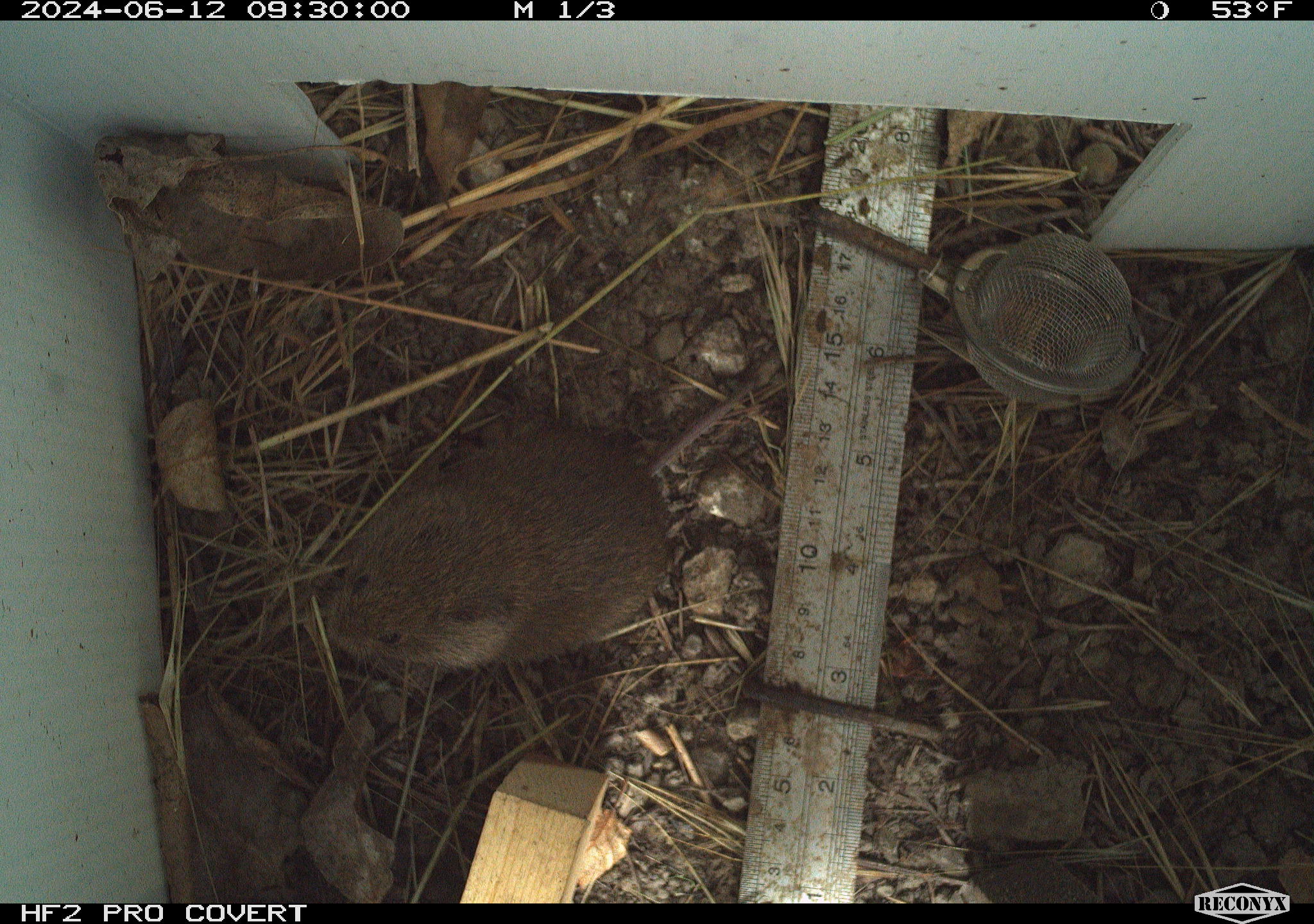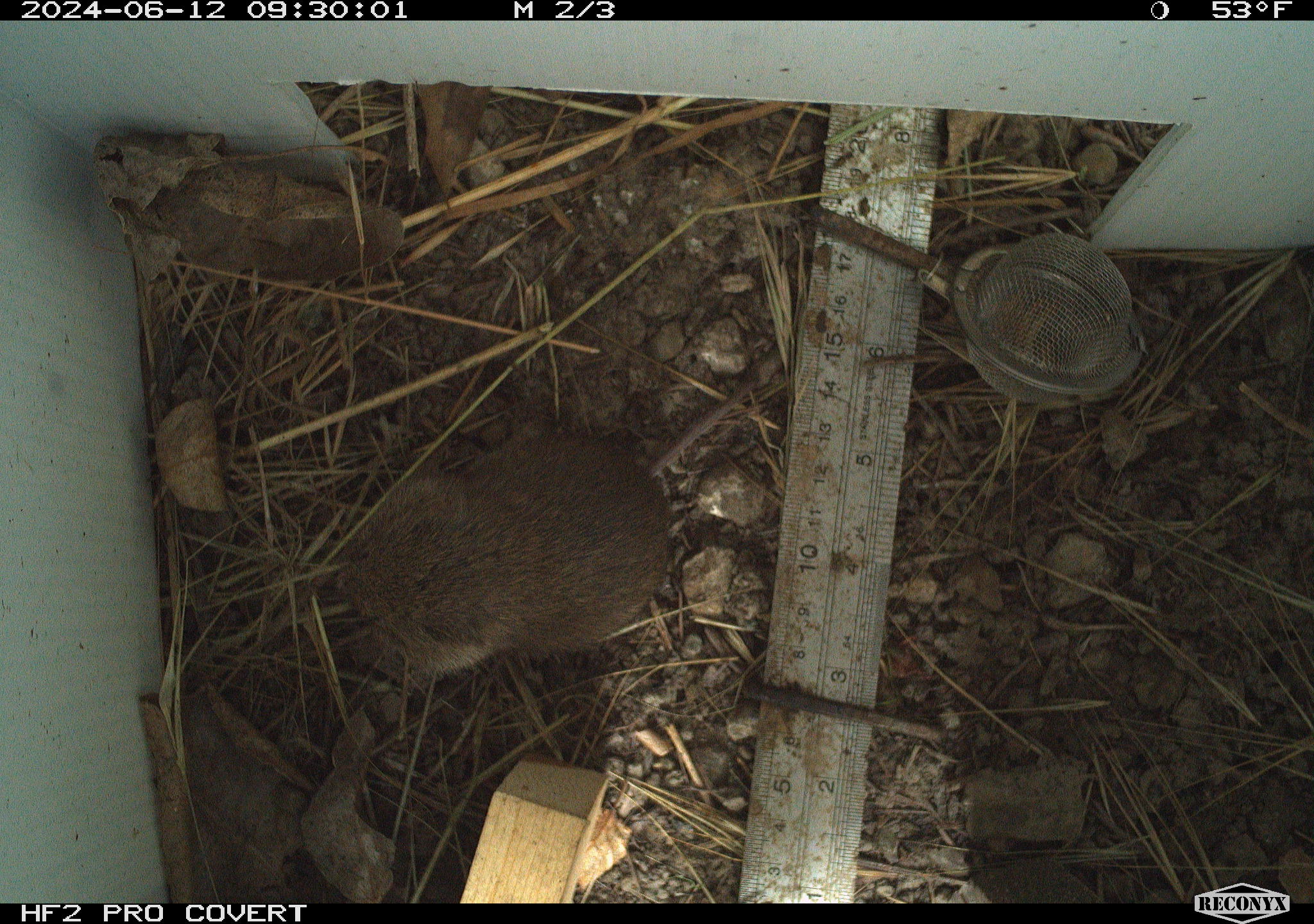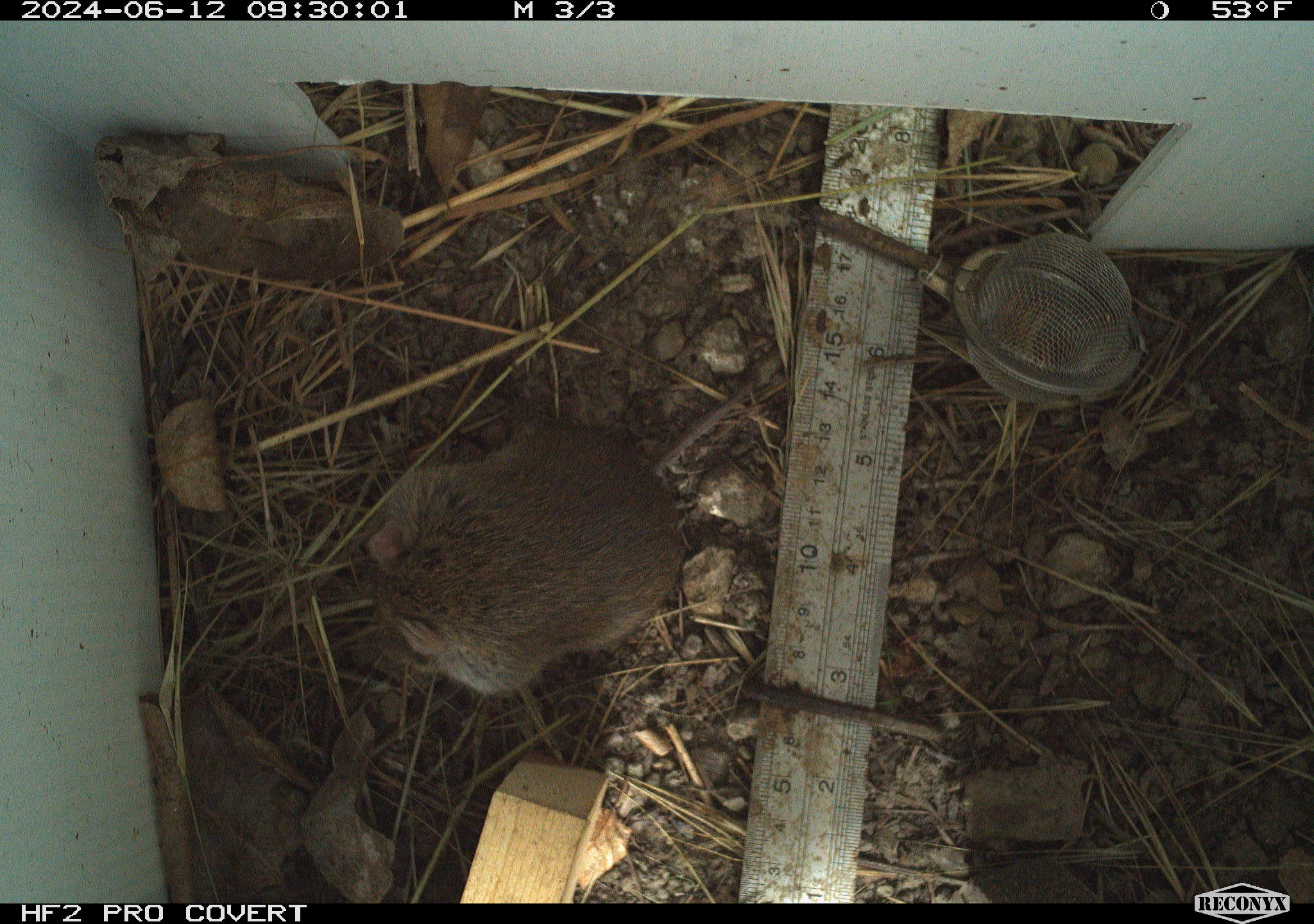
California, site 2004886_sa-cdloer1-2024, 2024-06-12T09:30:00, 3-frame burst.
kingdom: Animalia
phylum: Chordata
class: Mammalia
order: Rodentia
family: Cricetidae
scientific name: Arvicolinae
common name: voles, lemmings, and muskrats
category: arvicolinae subfamily